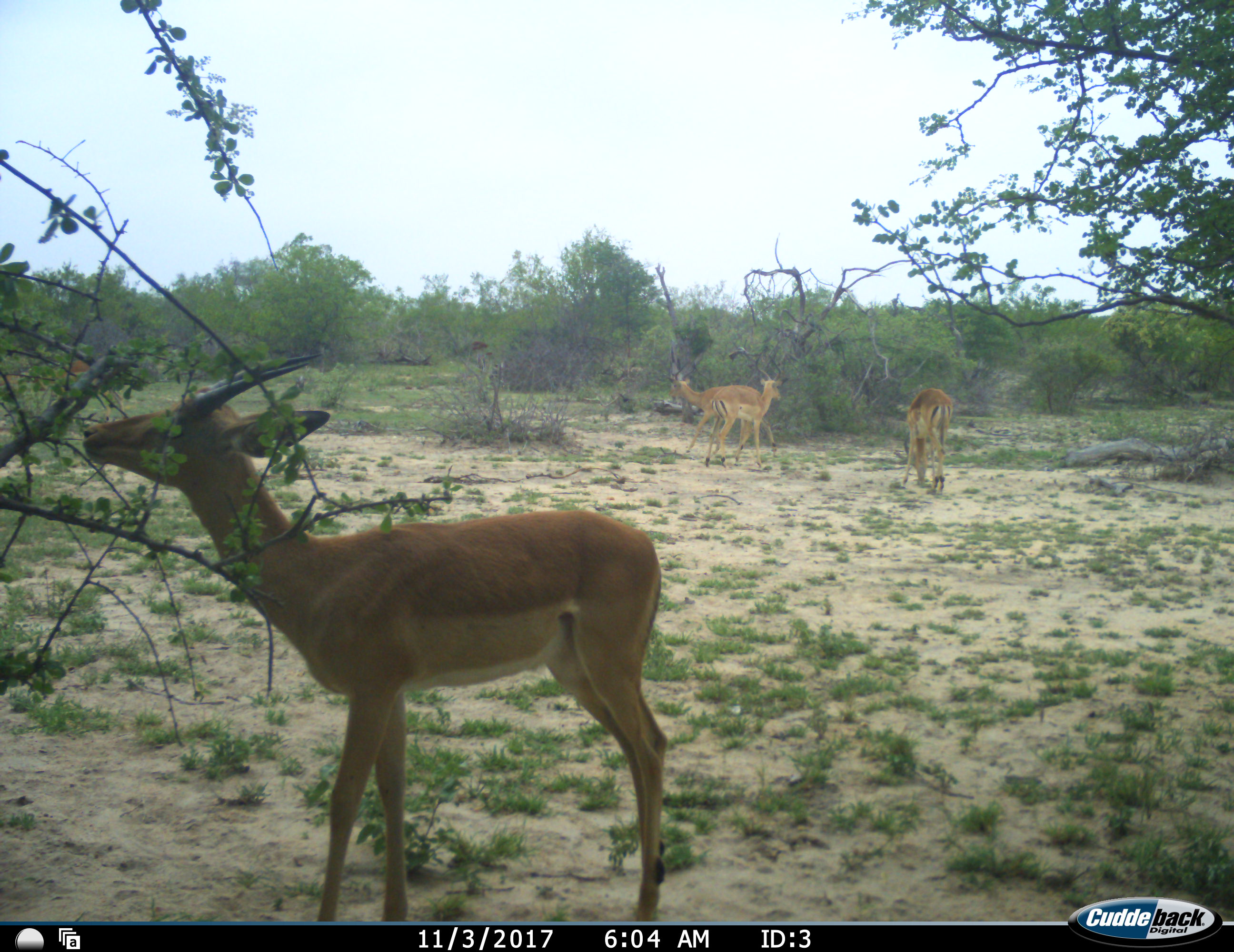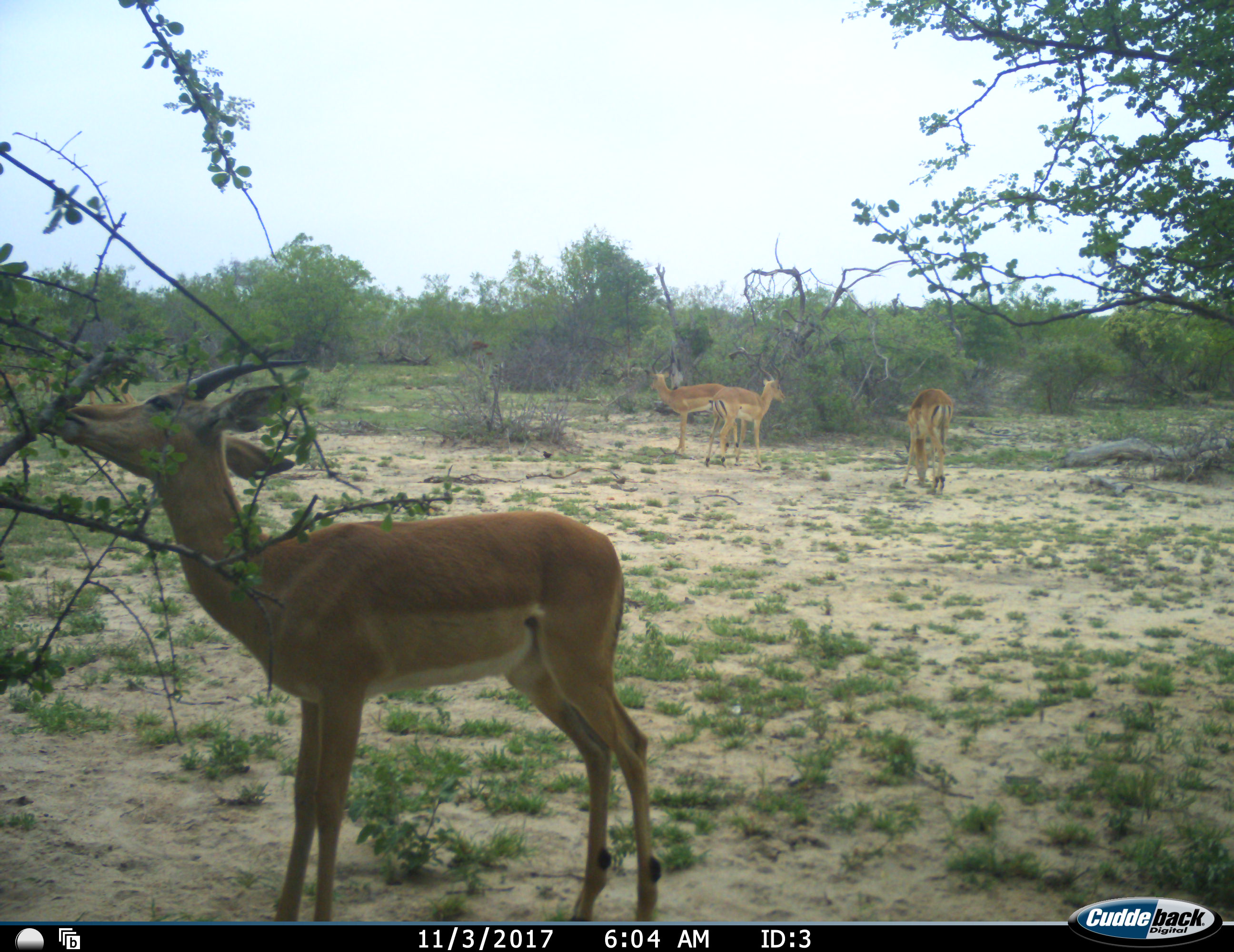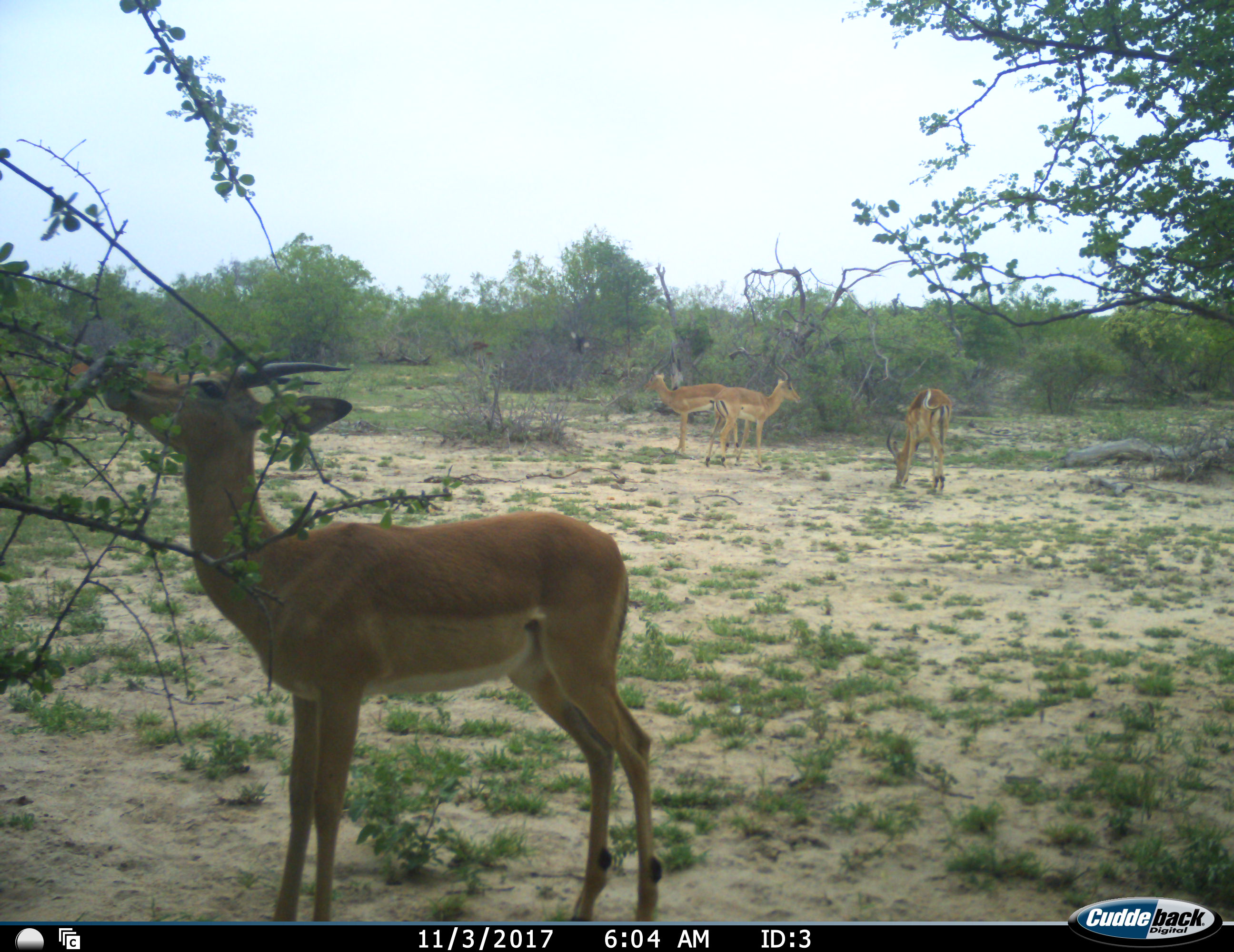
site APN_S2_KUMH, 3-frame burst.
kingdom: Animalia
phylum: Chordata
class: Mammalia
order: Artiodactyla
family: Bovidae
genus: Aepyceros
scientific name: Aepyceros melampus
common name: impala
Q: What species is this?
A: Impala (Aepyceros melampus).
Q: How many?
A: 4.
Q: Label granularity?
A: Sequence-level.